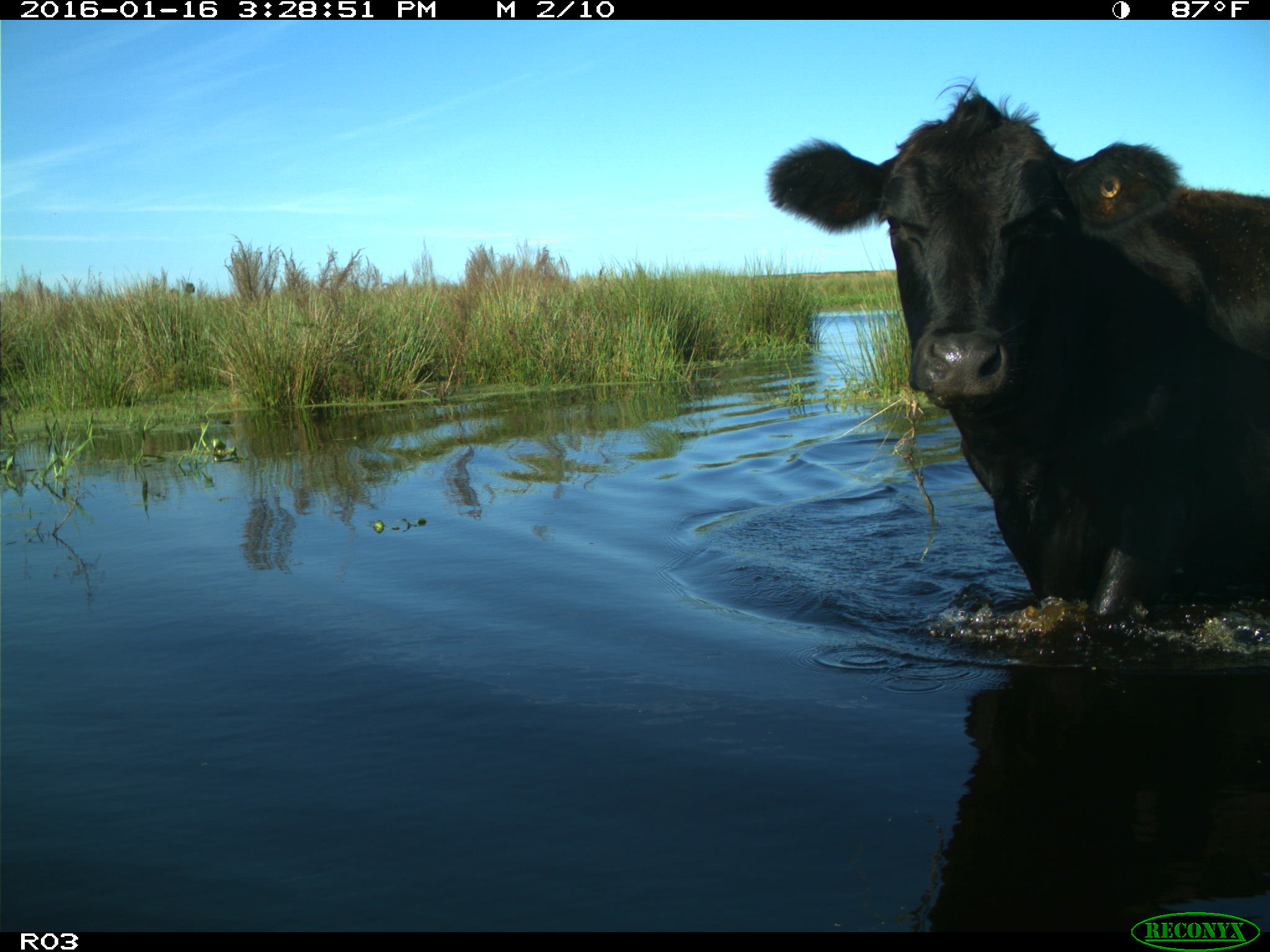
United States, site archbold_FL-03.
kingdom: Animalia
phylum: Chordata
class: Mammalia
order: Artiodactyla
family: Bovidae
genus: Bos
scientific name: Bos taurus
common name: domestic cow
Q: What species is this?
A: Bos taurus (domestic cow).